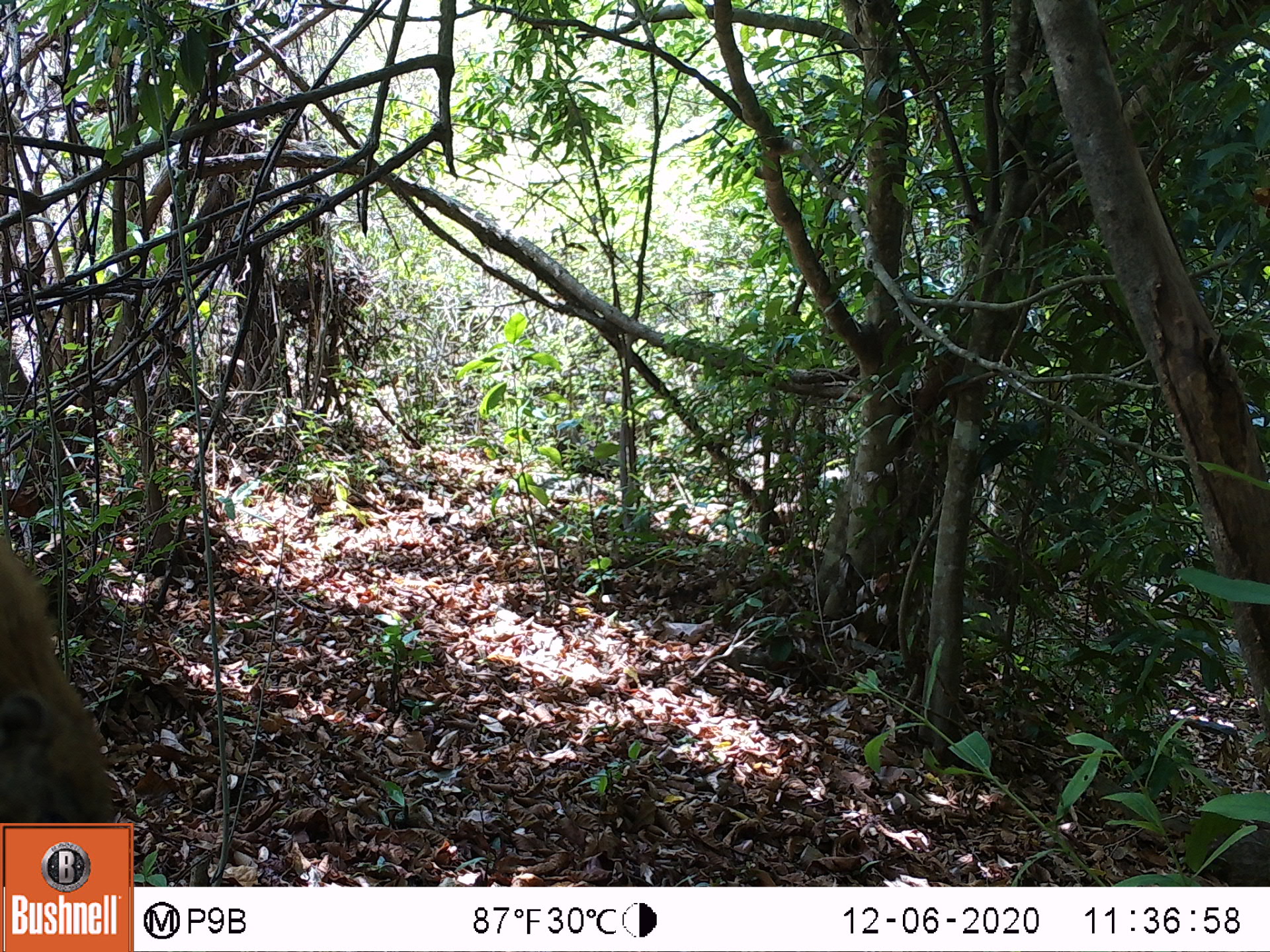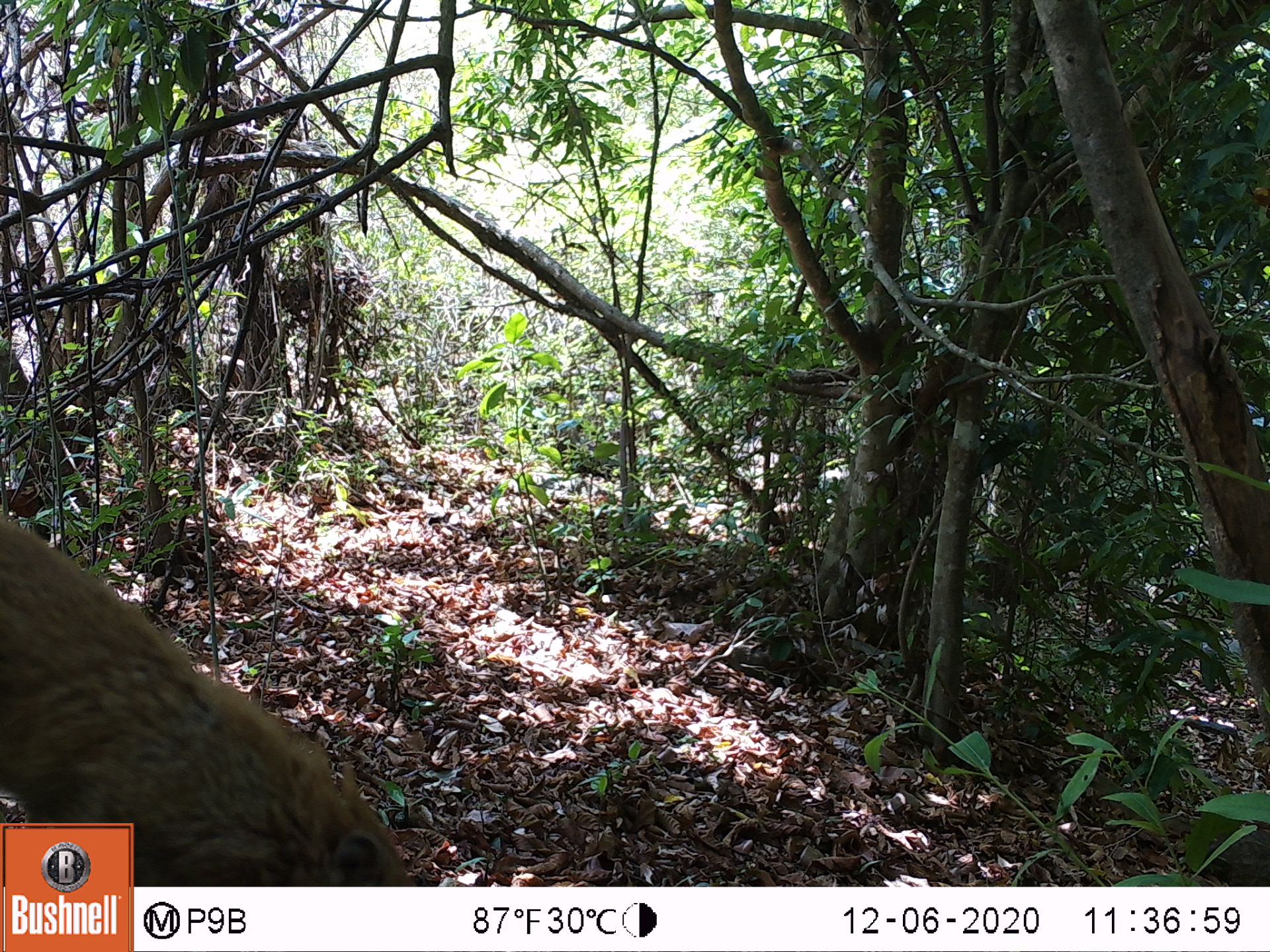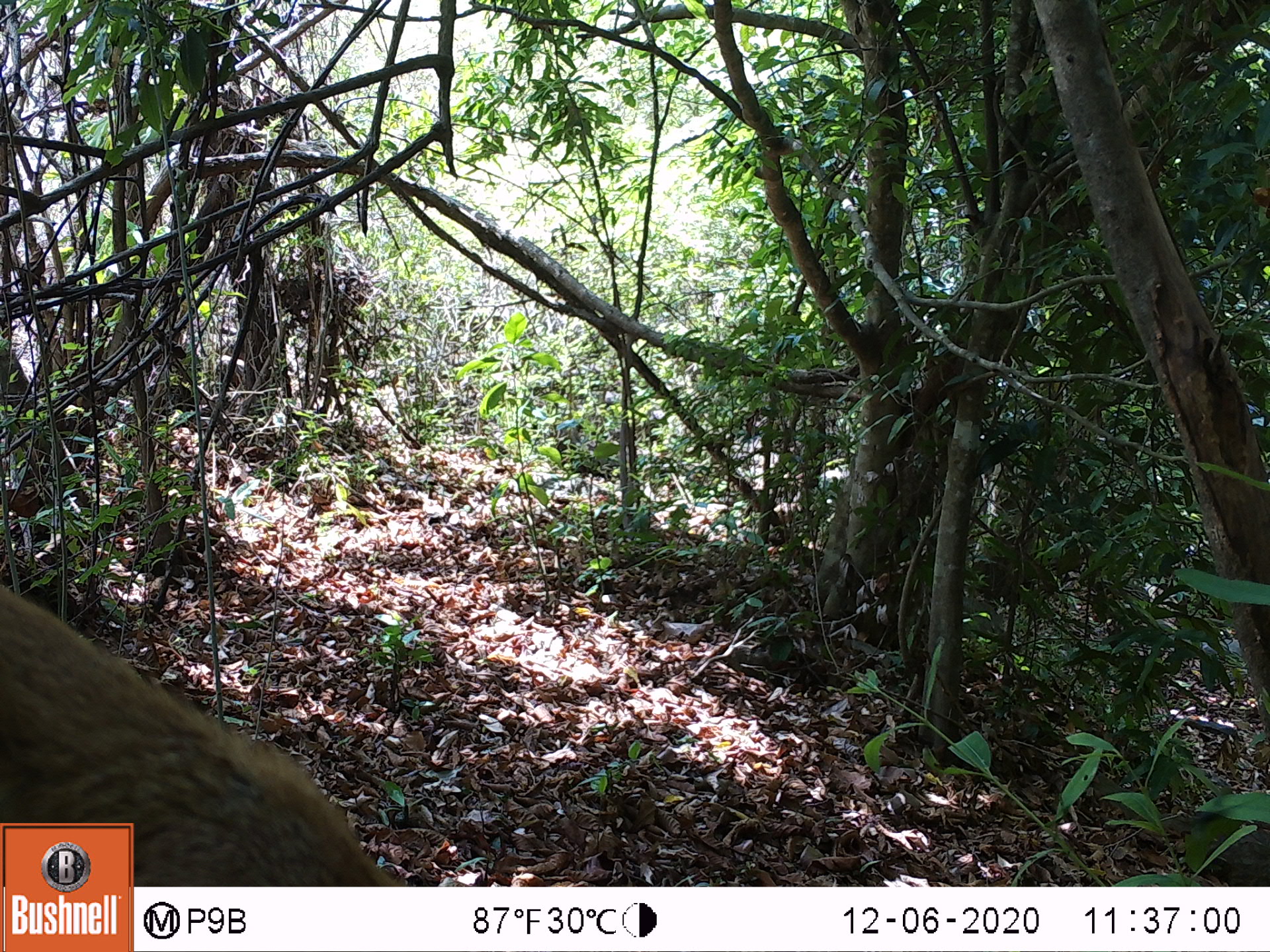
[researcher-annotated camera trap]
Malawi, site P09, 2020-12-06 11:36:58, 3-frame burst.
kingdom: Animalia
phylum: Chordata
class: Mammalia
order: Rodentia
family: Sciuridae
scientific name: Sciuridae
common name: squirrel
Squirrel (Sciuridae), count 1.